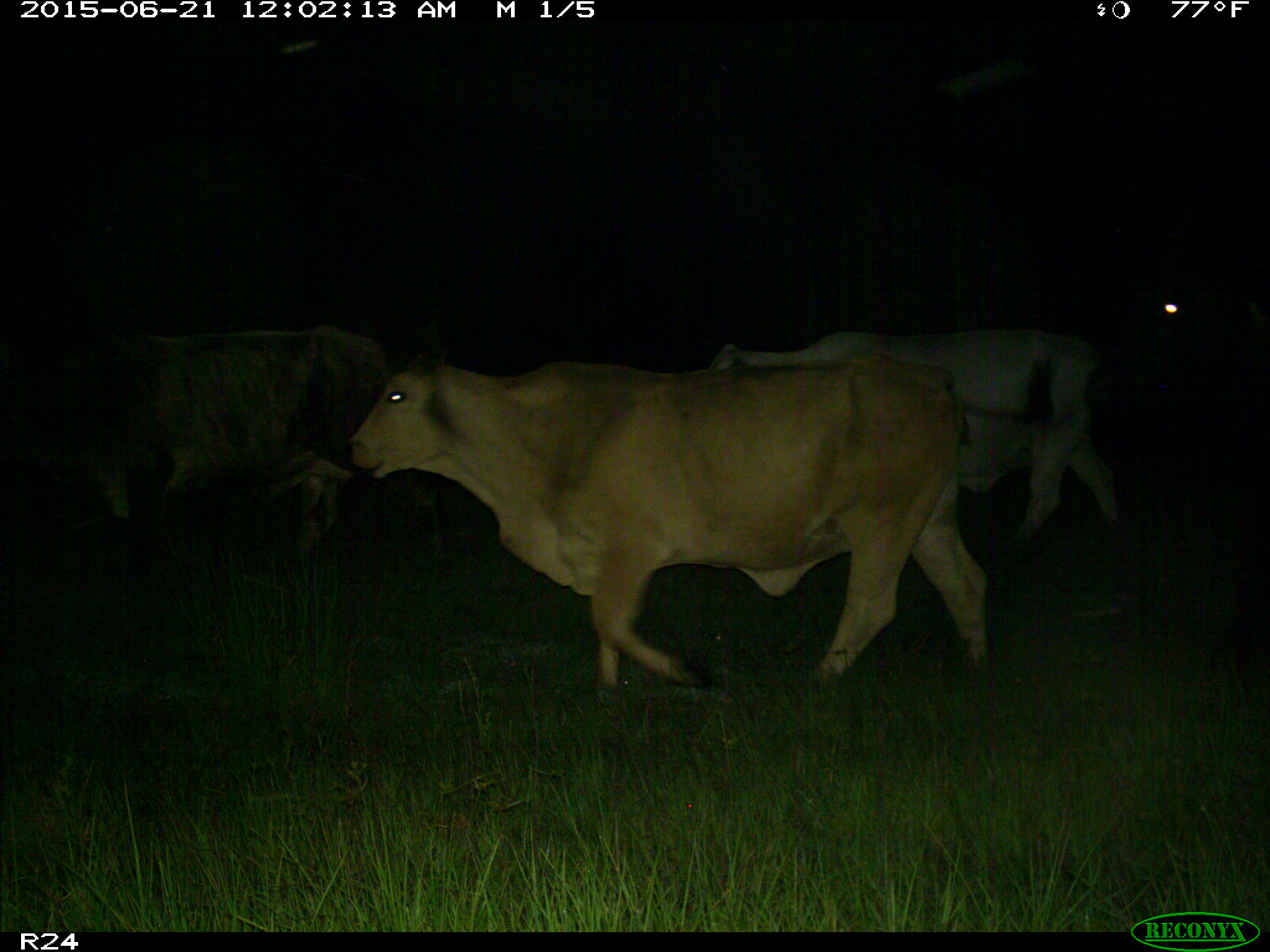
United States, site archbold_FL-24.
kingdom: Animalia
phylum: Chordata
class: Mammalia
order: Artiodactyla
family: Bovidae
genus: Bos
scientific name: Bos taurus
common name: domestic cow